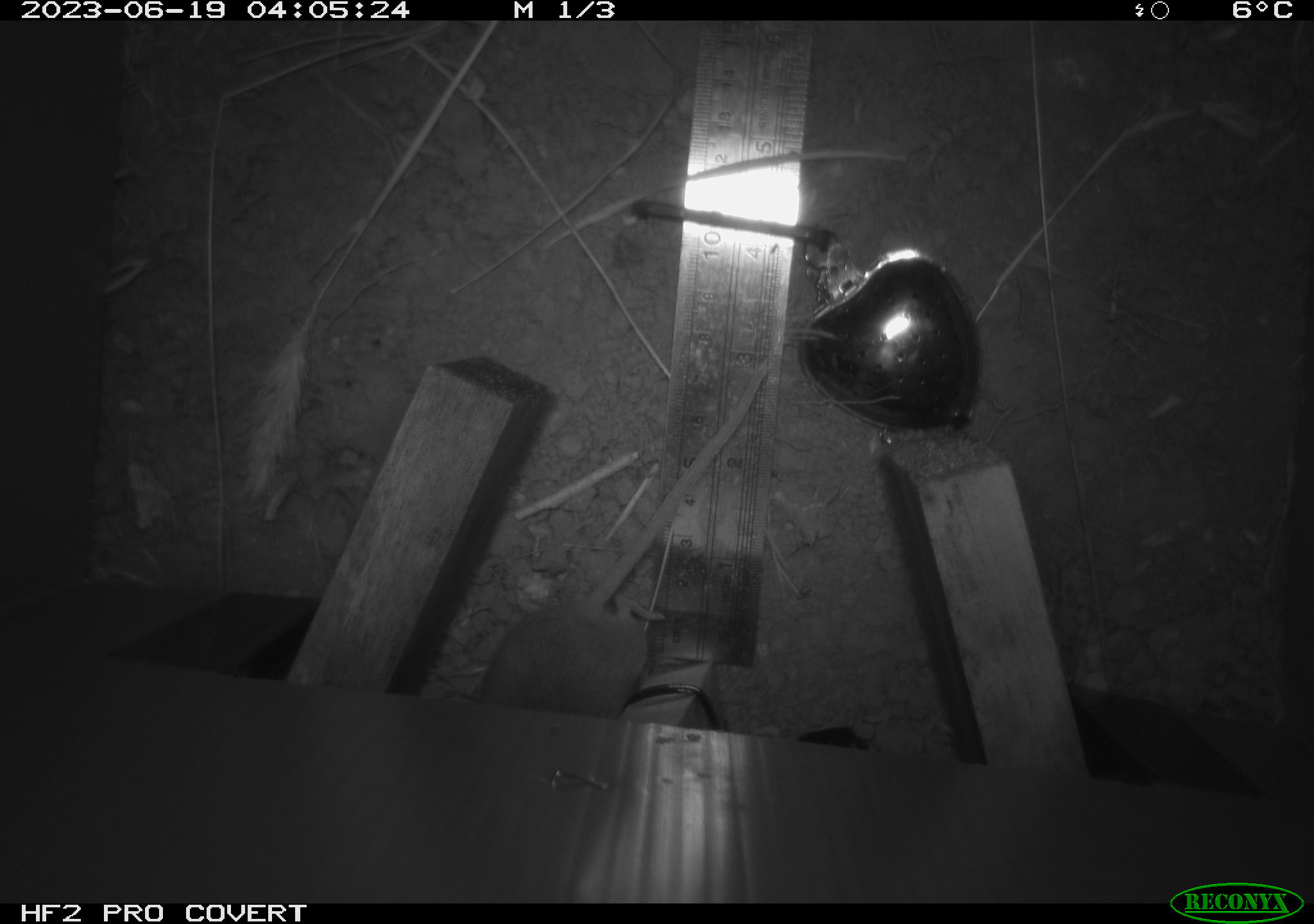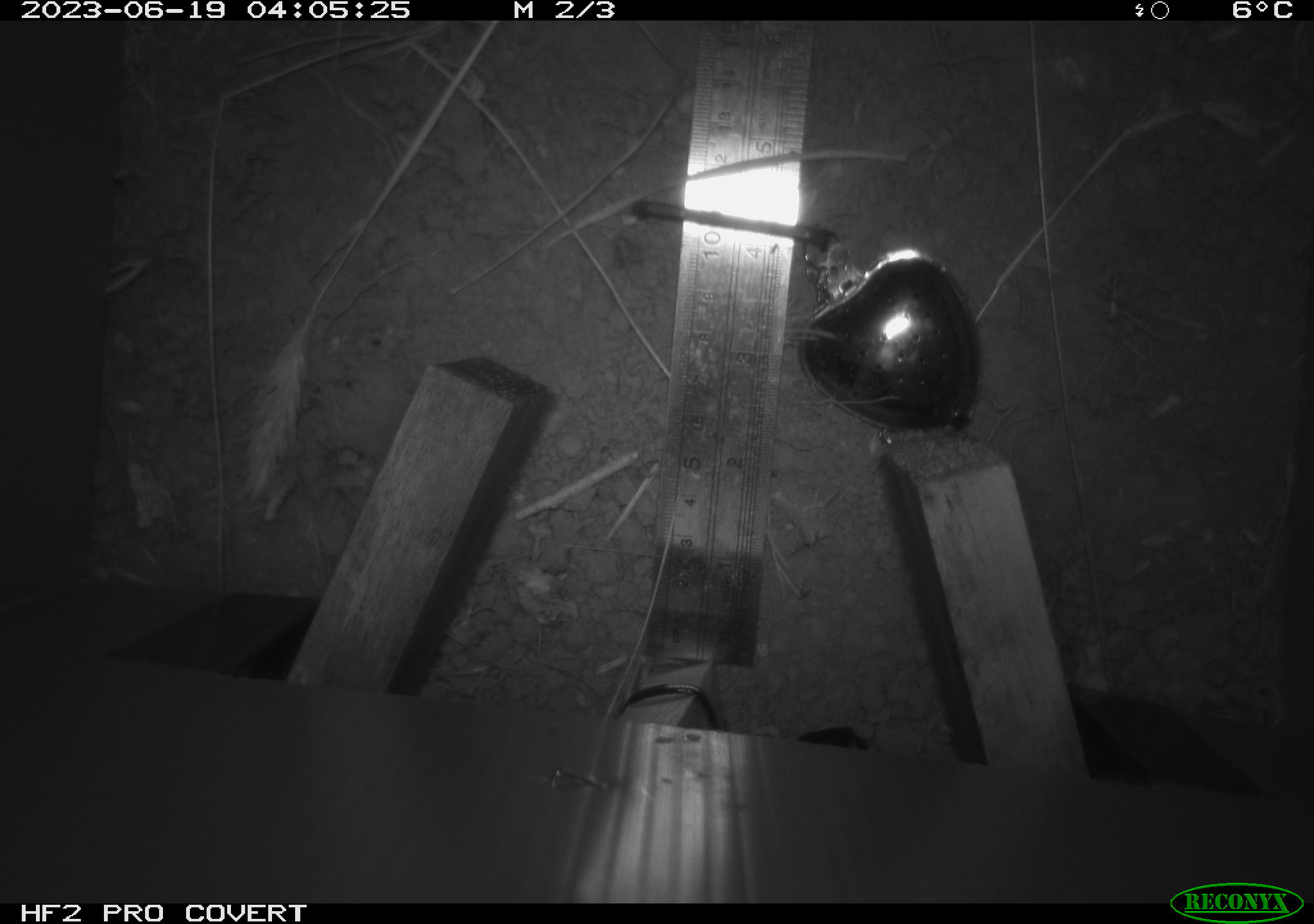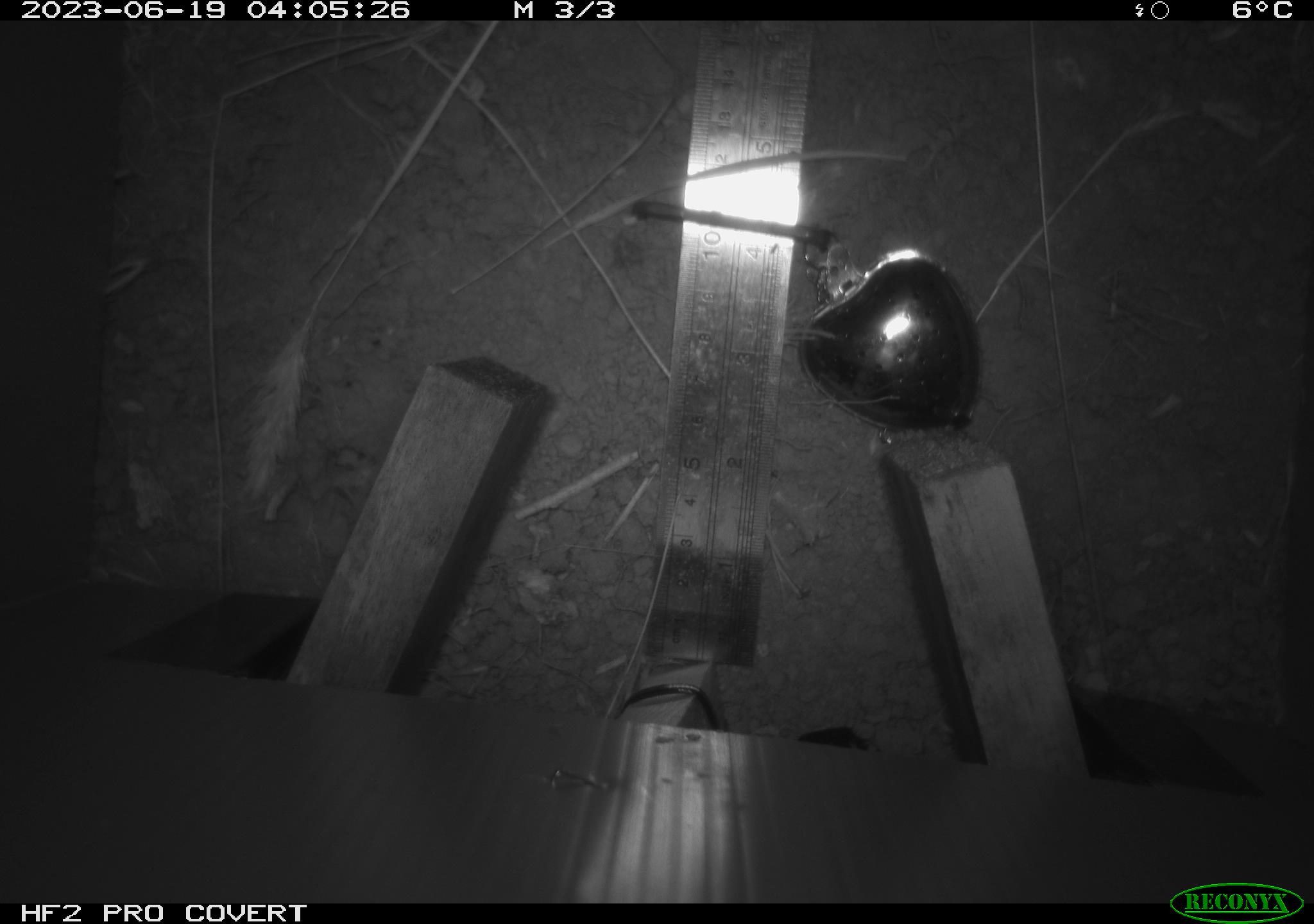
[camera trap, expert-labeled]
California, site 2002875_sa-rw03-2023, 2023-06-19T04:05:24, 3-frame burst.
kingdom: Animalia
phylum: Chordata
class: Mammalia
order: Rodentia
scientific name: Rodentia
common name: mouse species